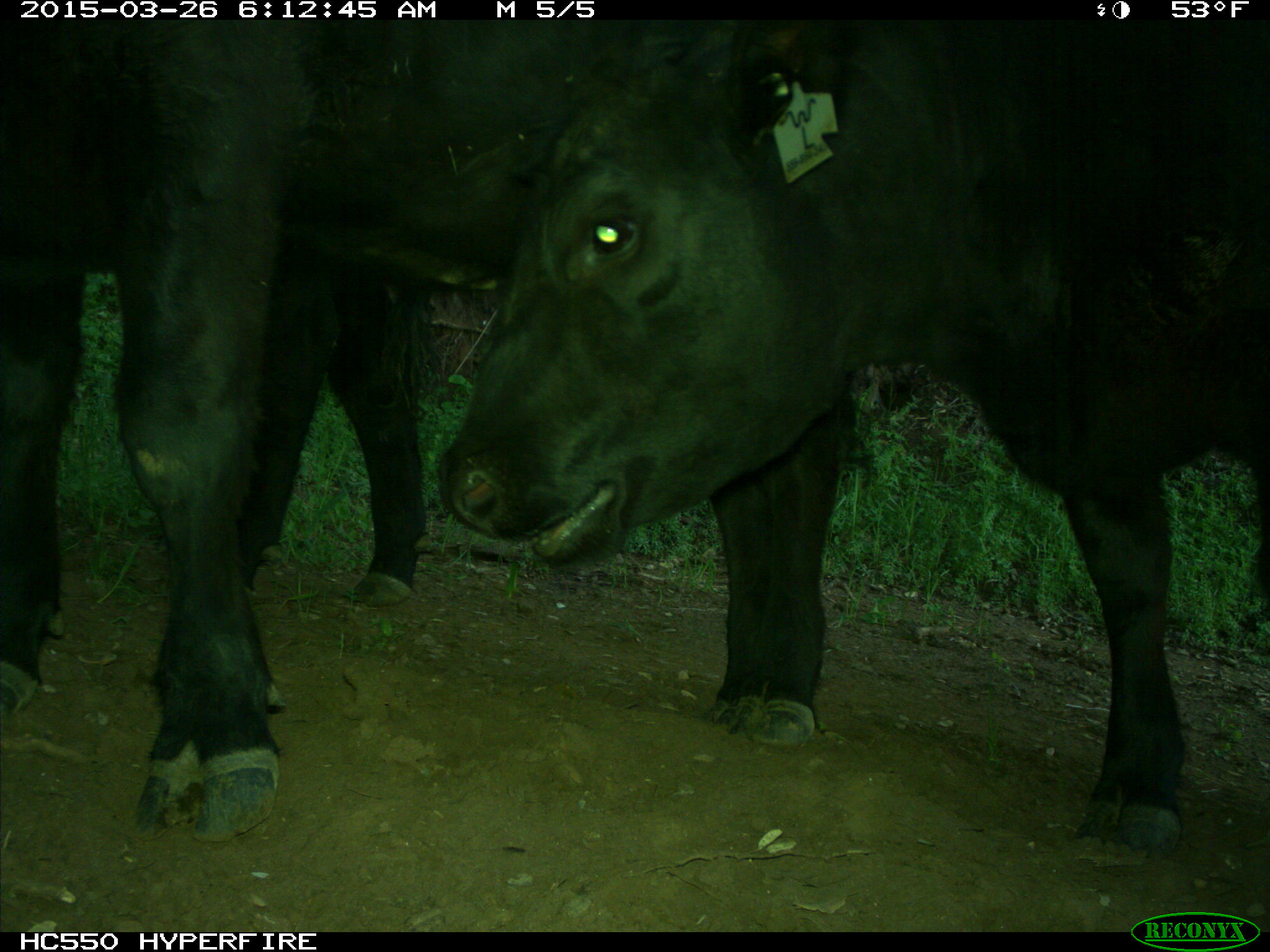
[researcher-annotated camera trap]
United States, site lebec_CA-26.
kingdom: Animalia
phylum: Chordata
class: Mammalia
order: Artiodactyla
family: Bovidae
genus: Bos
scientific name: Bos taurus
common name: domestic cow